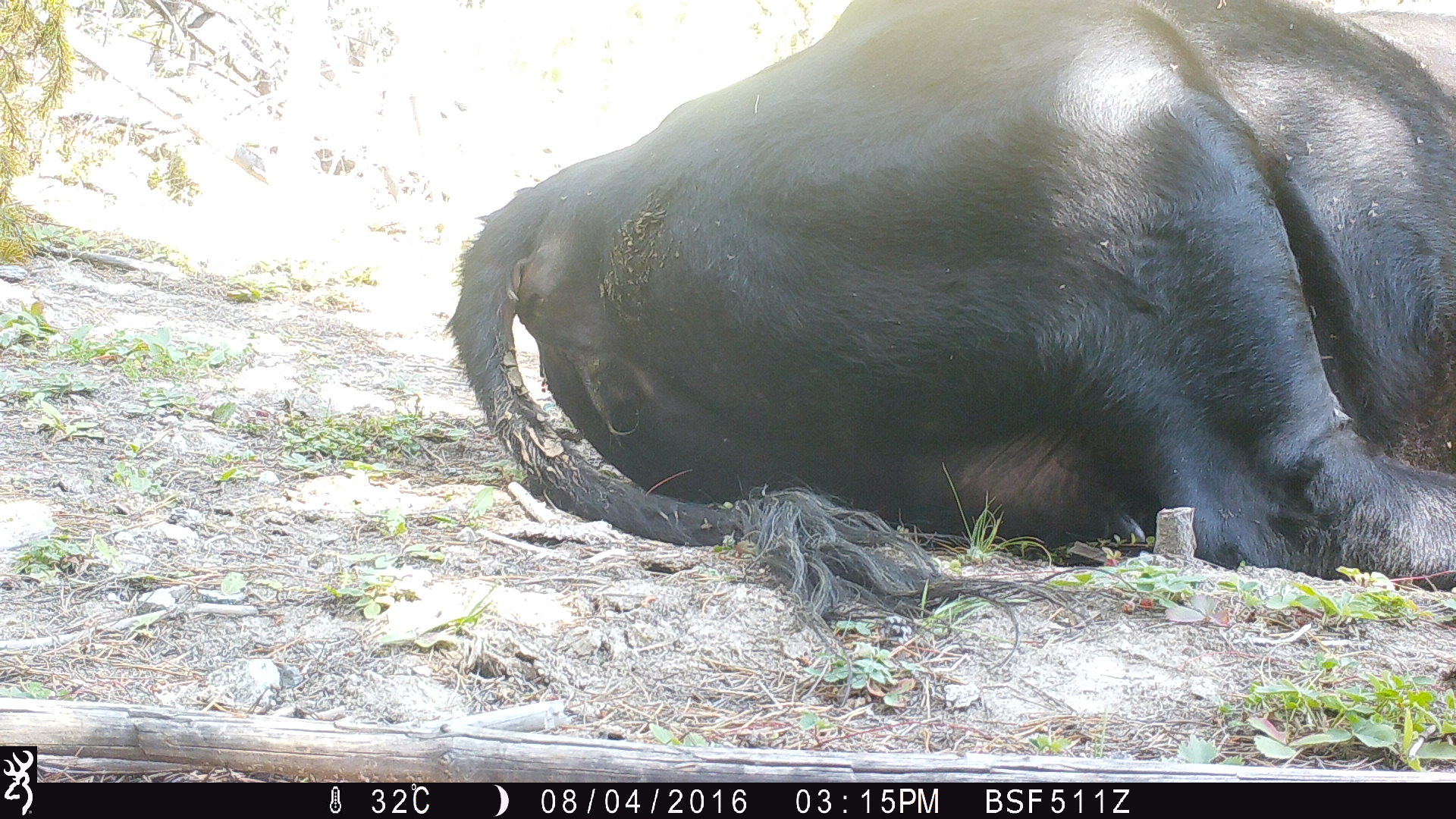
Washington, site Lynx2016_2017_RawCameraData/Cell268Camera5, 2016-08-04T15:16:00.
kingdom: Animalia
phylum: Chordata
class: Mammalia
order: Artiodactyla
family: Bovidae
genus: Bos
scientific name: Bos taurus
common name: domestic cattle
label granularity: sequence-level